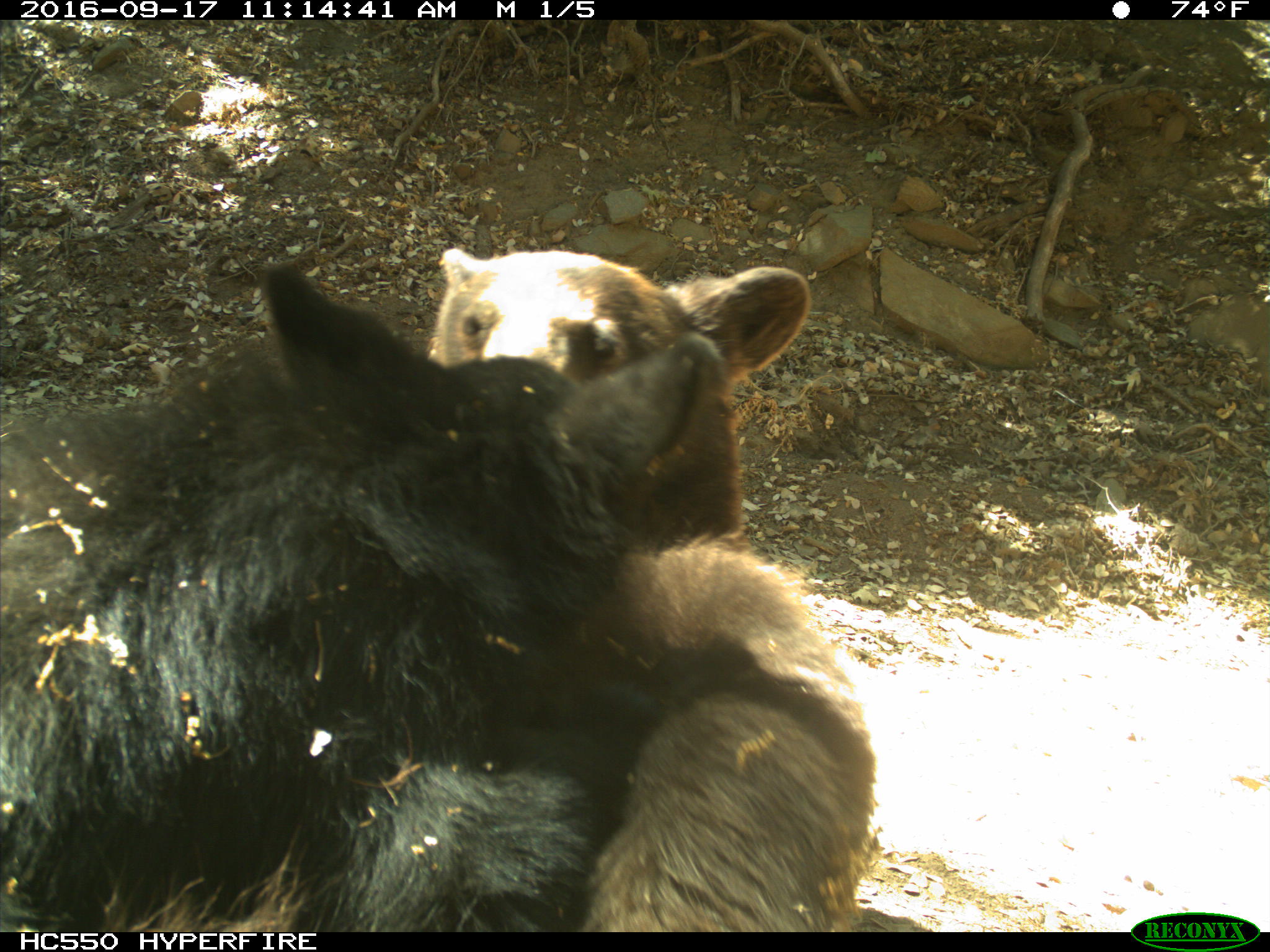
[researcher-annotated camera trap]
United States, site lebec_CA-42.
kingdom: Animalia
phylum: Chordata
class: Mammalia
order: Carnivora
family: Ursidae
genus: Ursus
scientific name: Ursus americanus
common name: american black bear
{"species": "Ursus americanus (american black bear)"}